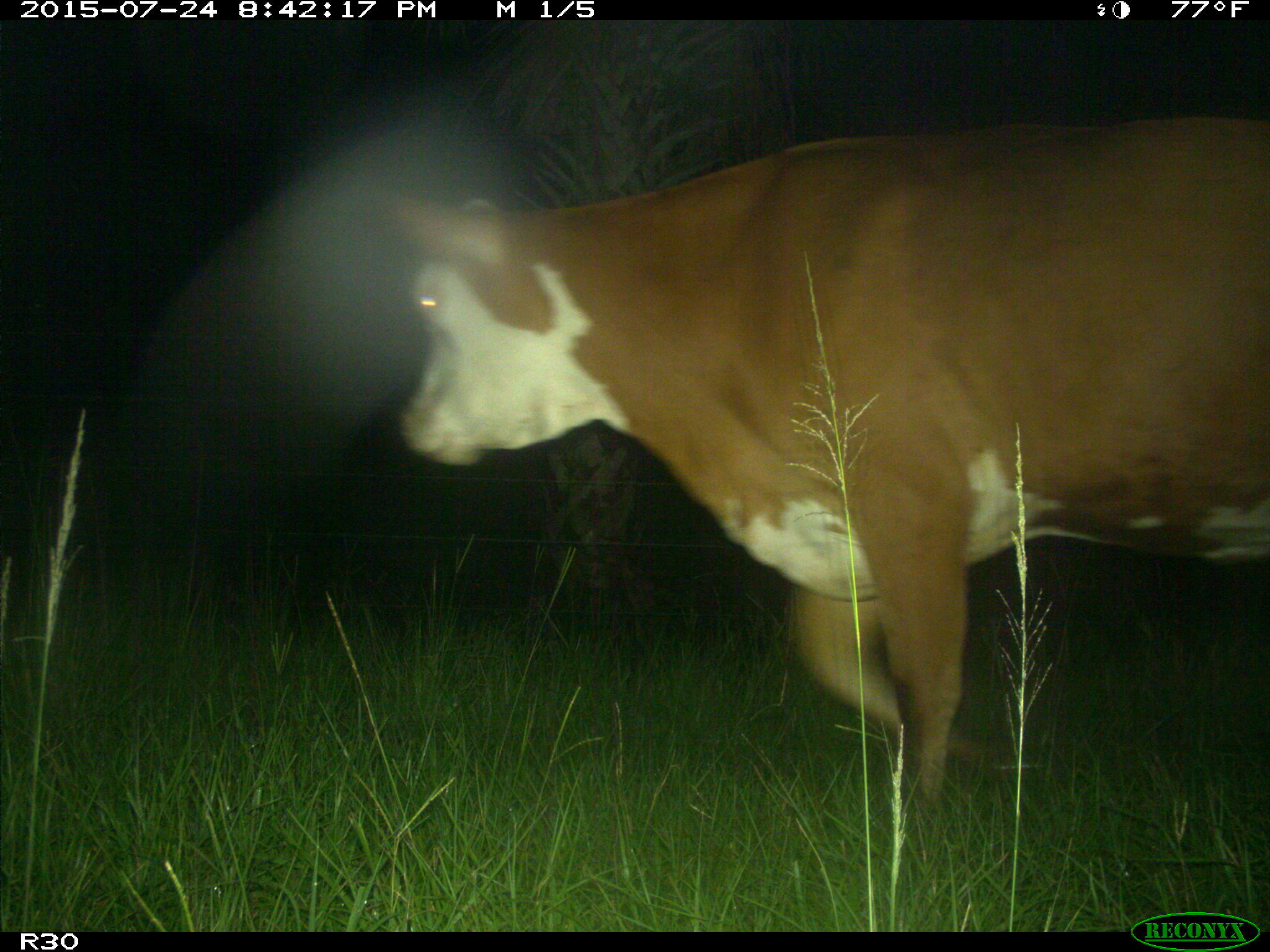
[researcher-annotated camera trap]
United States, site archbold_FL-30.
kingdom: Animalia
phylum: Chordata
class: Mammalia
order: Artiodactyla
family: Bovidae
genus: Bos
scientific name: Bos taurus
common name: domestic cow